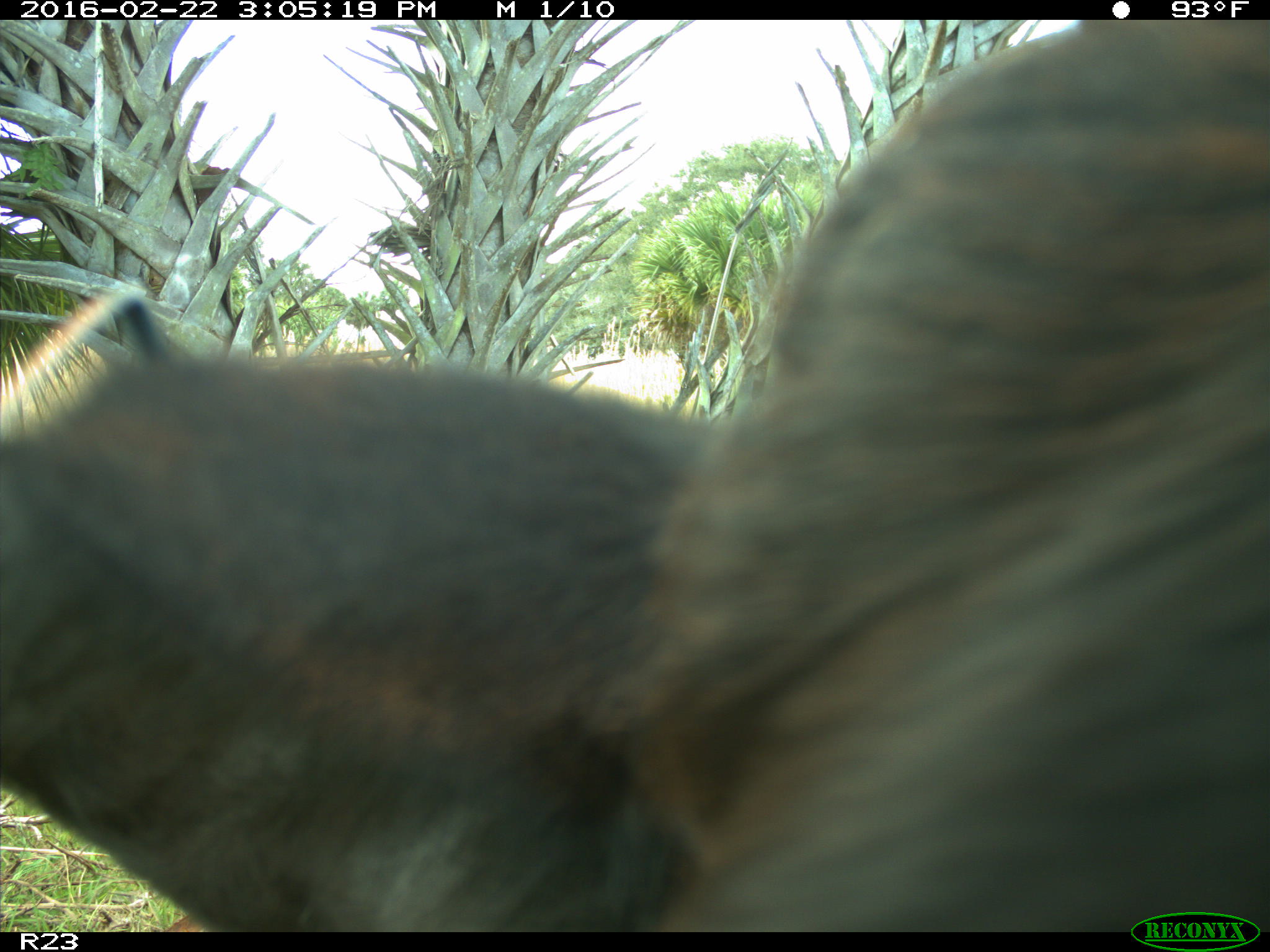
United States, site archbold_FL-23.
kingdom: Animalia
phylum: Chordata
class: Mammalia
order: Artiodactyla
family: Bovidae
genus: Bos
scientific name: Bos taurus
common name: domestic cow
Bos taurus (domestic cow).